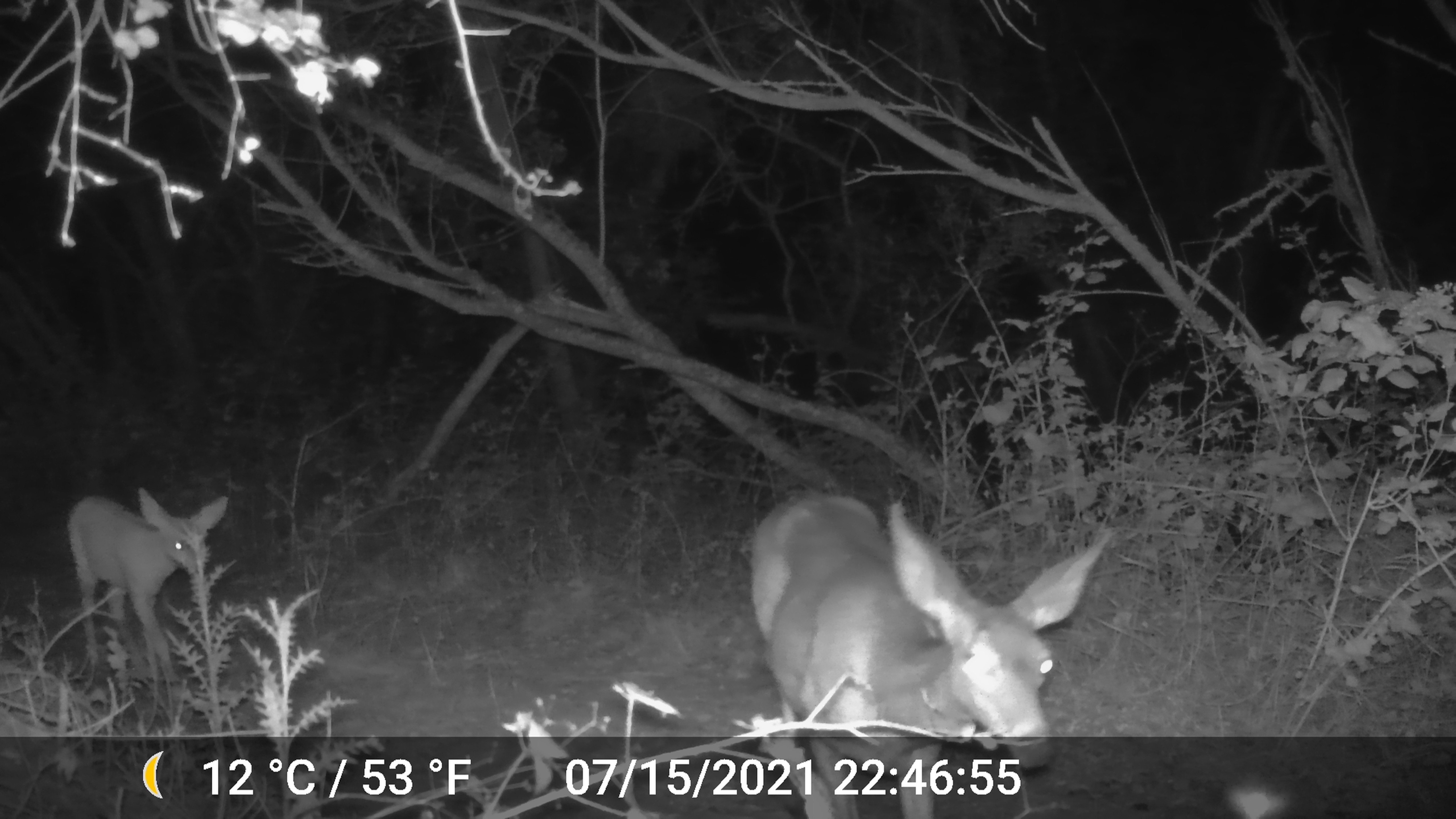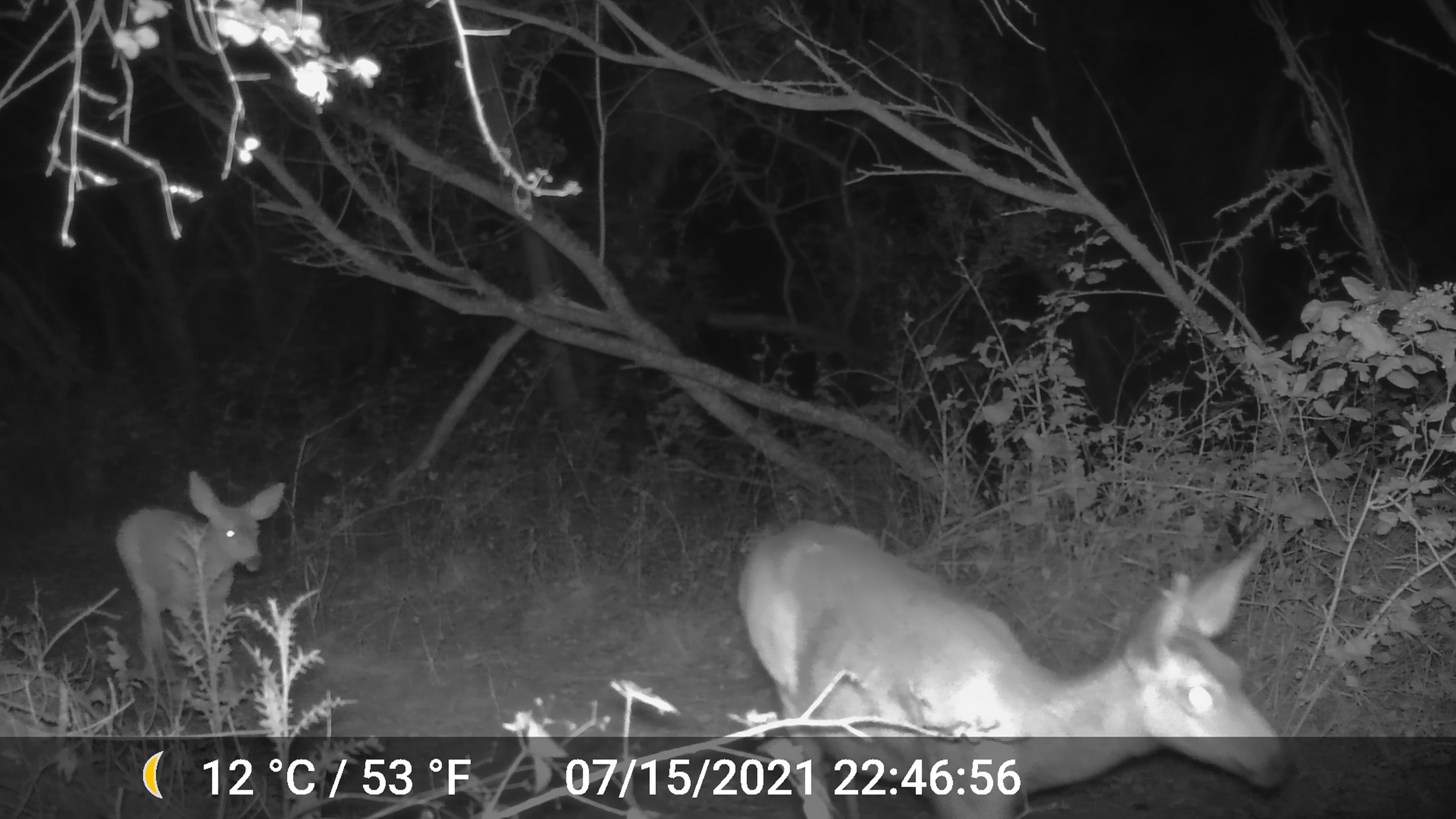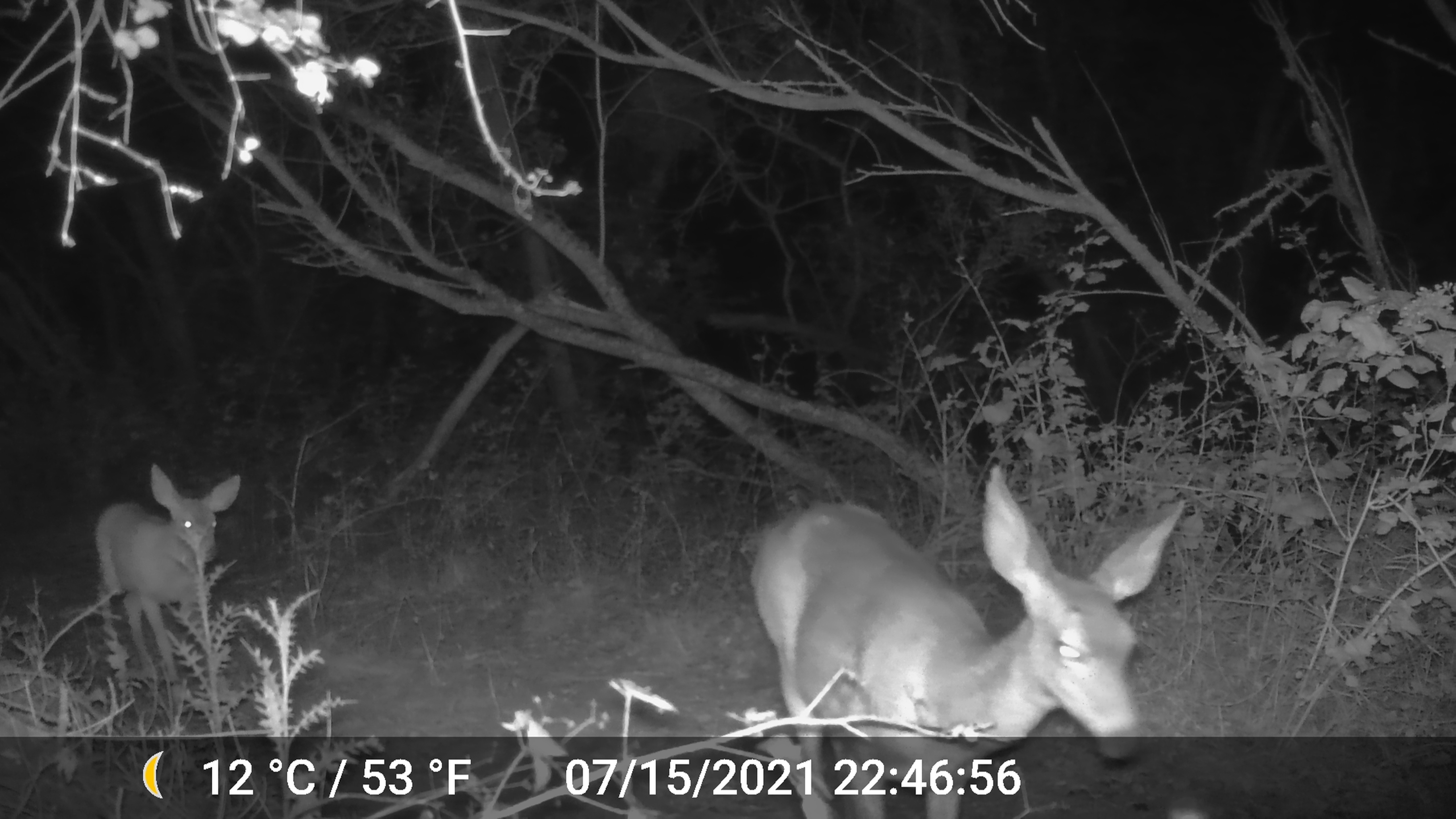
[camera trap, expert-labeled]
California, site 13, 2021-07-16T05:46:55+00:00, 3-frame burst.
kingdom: Animalia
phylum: Chordata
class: Mammalia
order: Artiodactyla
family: Cervidae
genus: Odocoileus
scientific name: Odocoileus hemionus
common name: mule deer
Mule deer (Odocoileus hemionus).